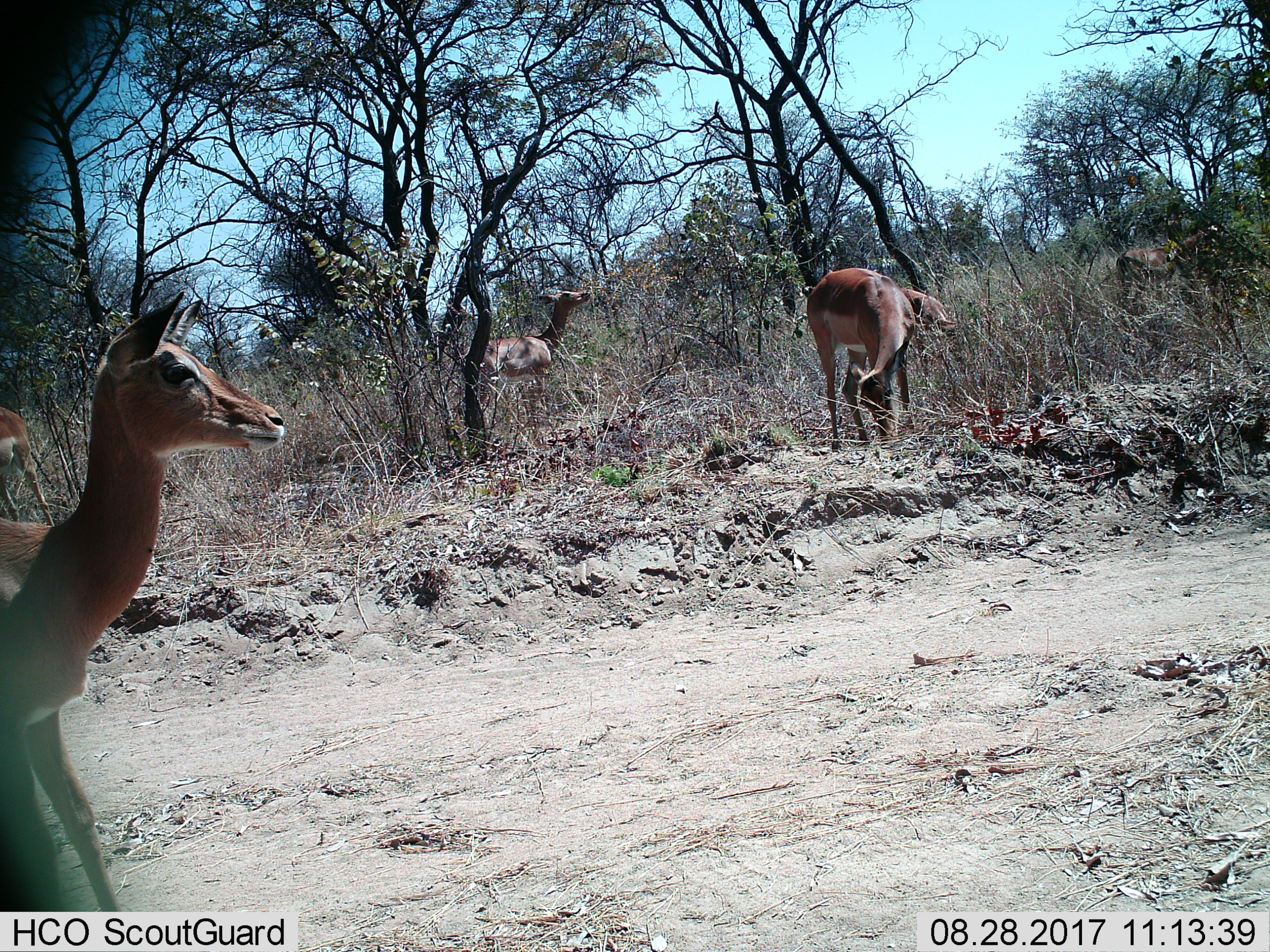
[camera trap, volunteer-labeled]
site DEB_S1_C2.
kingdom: Animalia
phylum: Chordata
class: Mammalia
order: Artiodactyla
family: Bovidae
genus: Aepyceros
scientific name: Aepyceros melampus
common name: impala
Impala (Aepyceros melampus), count 5. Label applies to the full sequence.